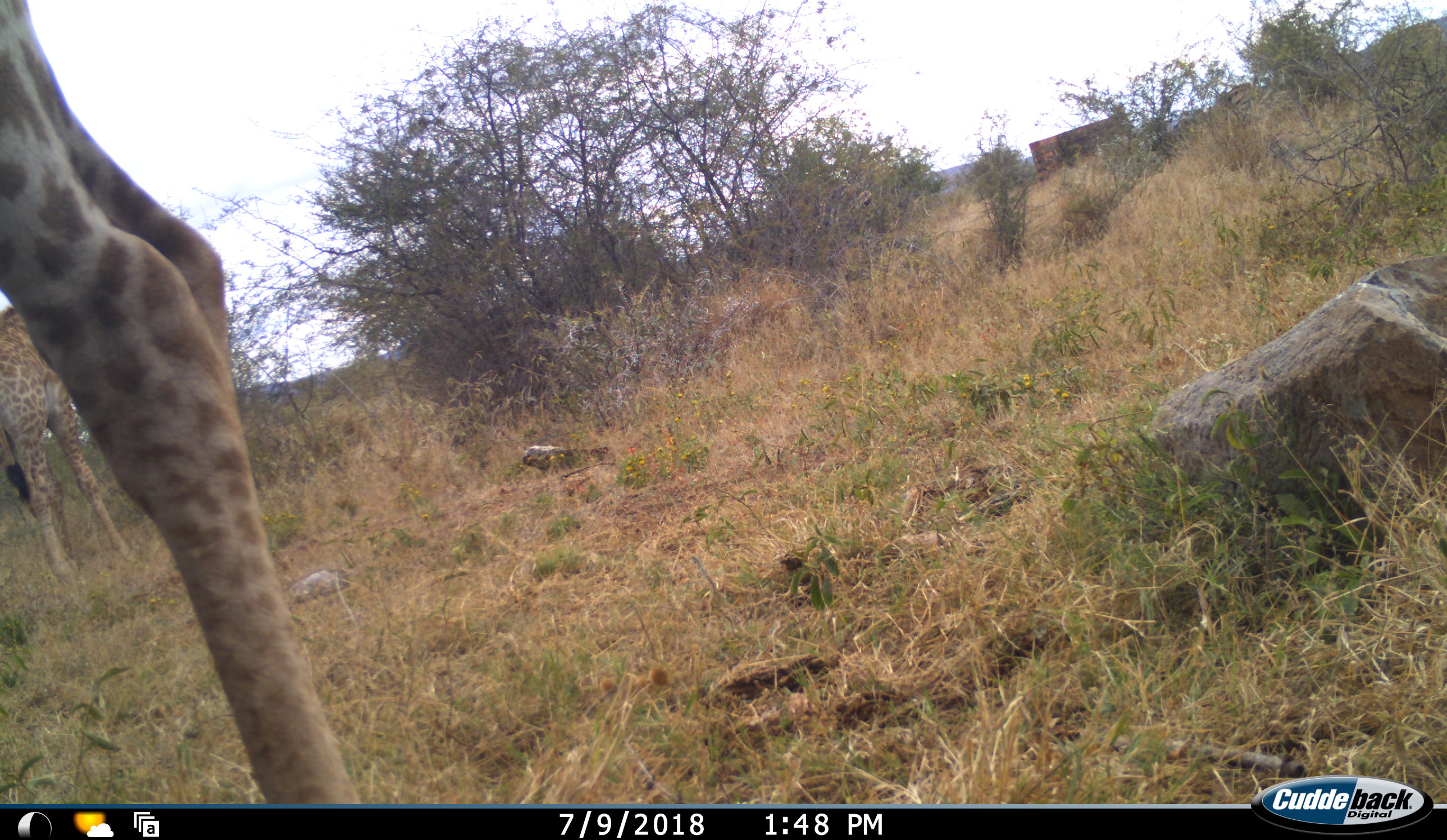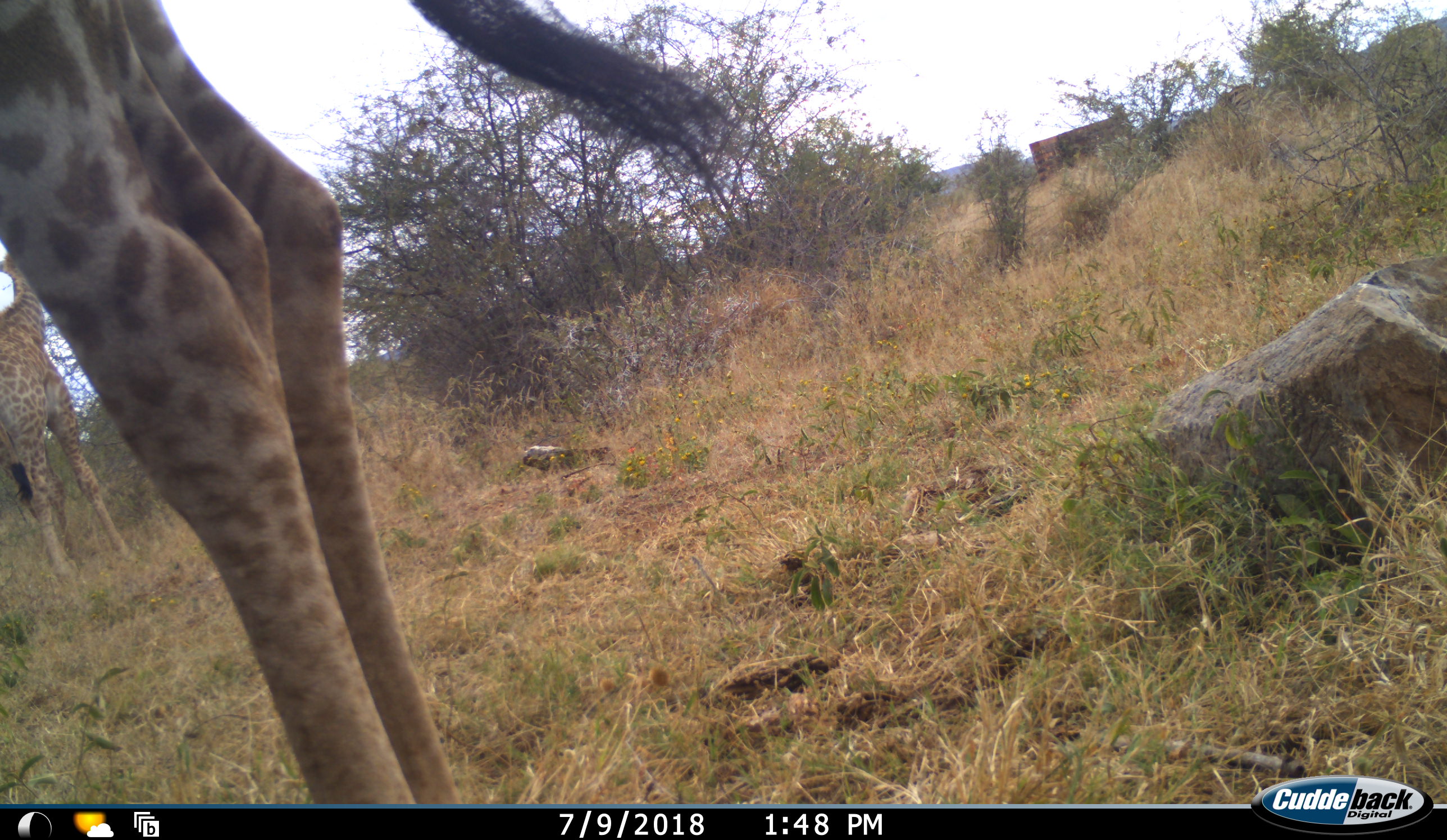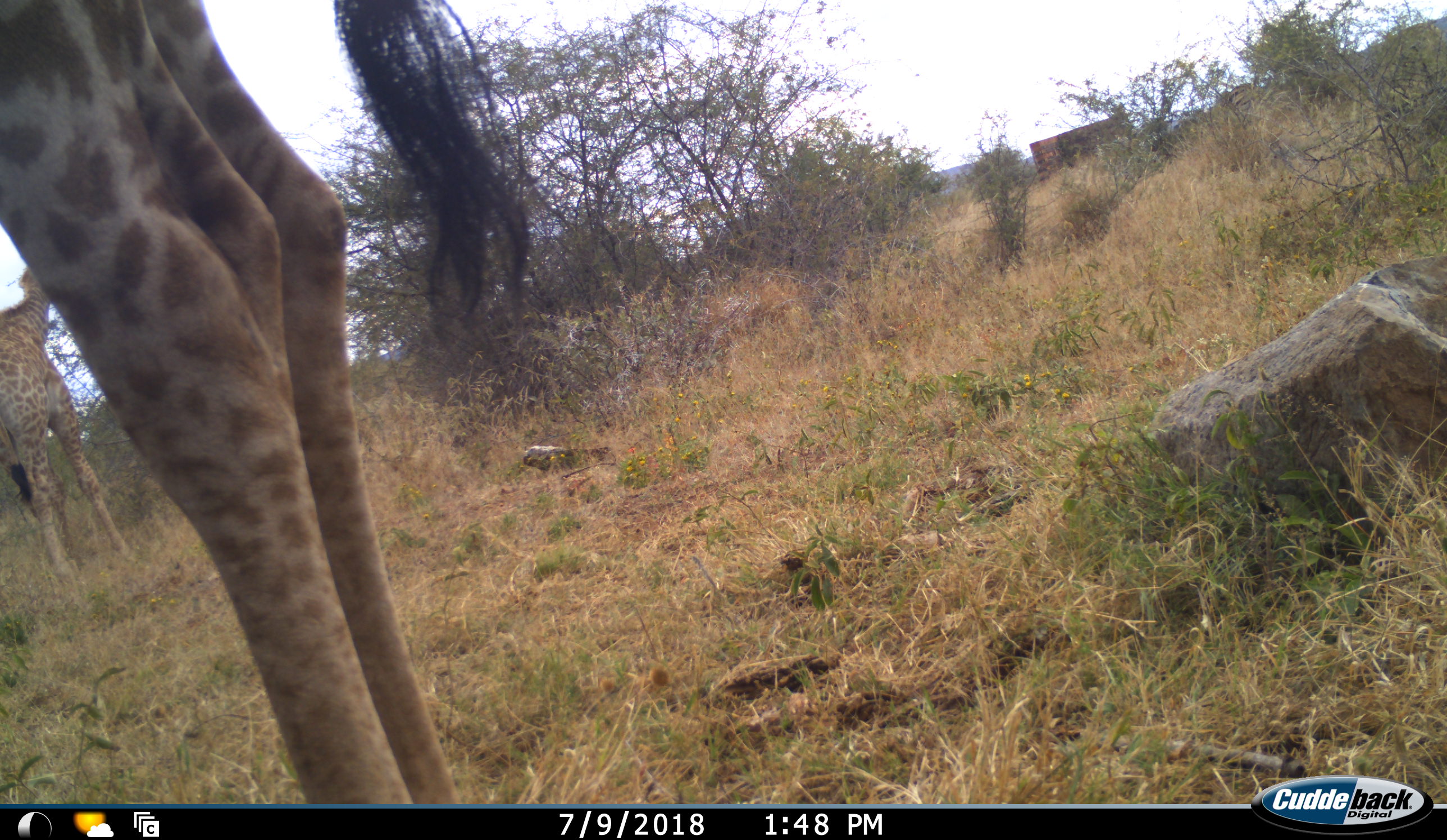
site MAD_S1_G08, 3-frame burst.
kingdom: Animalia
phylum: Chordata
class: Mammalia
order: Artiodactyla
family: Giraffidae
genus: Giraffa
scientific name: Giraffa camelopardalis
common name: giraffe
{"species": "giraffe (Giraffa camelopardalis)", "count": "2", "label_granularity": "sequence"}